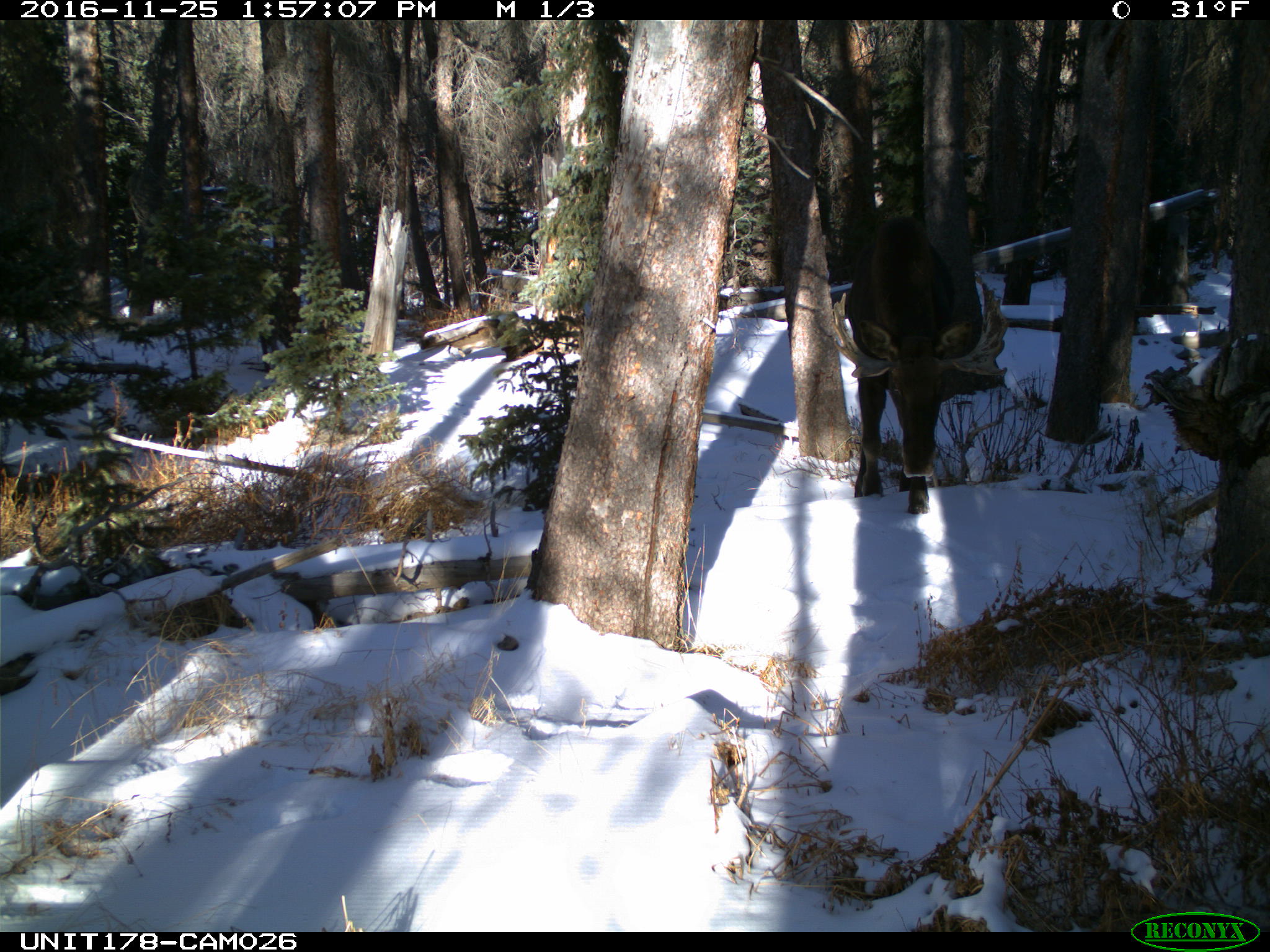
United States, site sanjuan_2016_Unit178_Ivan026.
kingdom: Animalia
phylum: Chordata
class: Mammalia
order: Artiodactyla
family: Cervidae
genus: Alces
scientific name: Alces alces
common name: moose